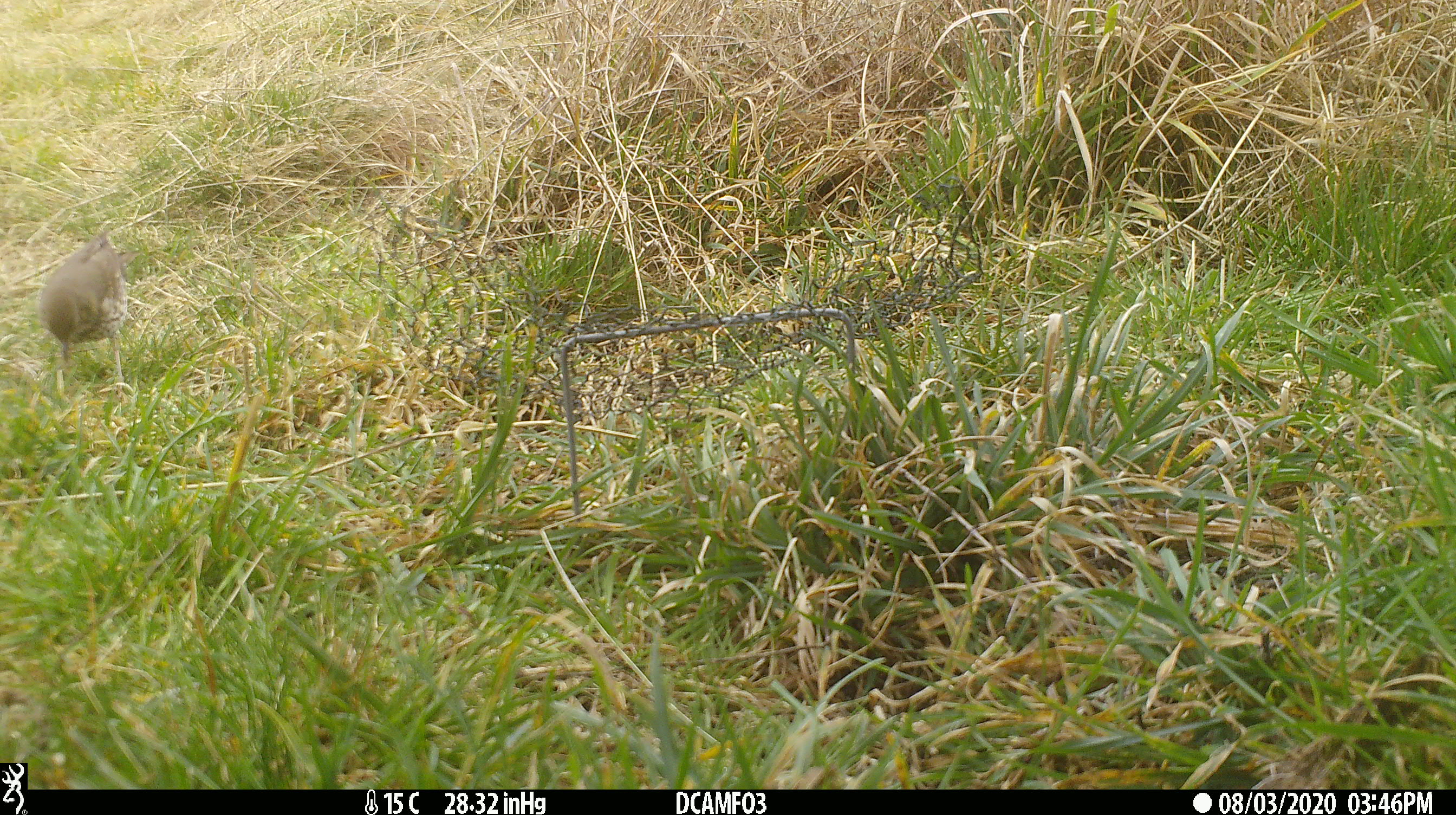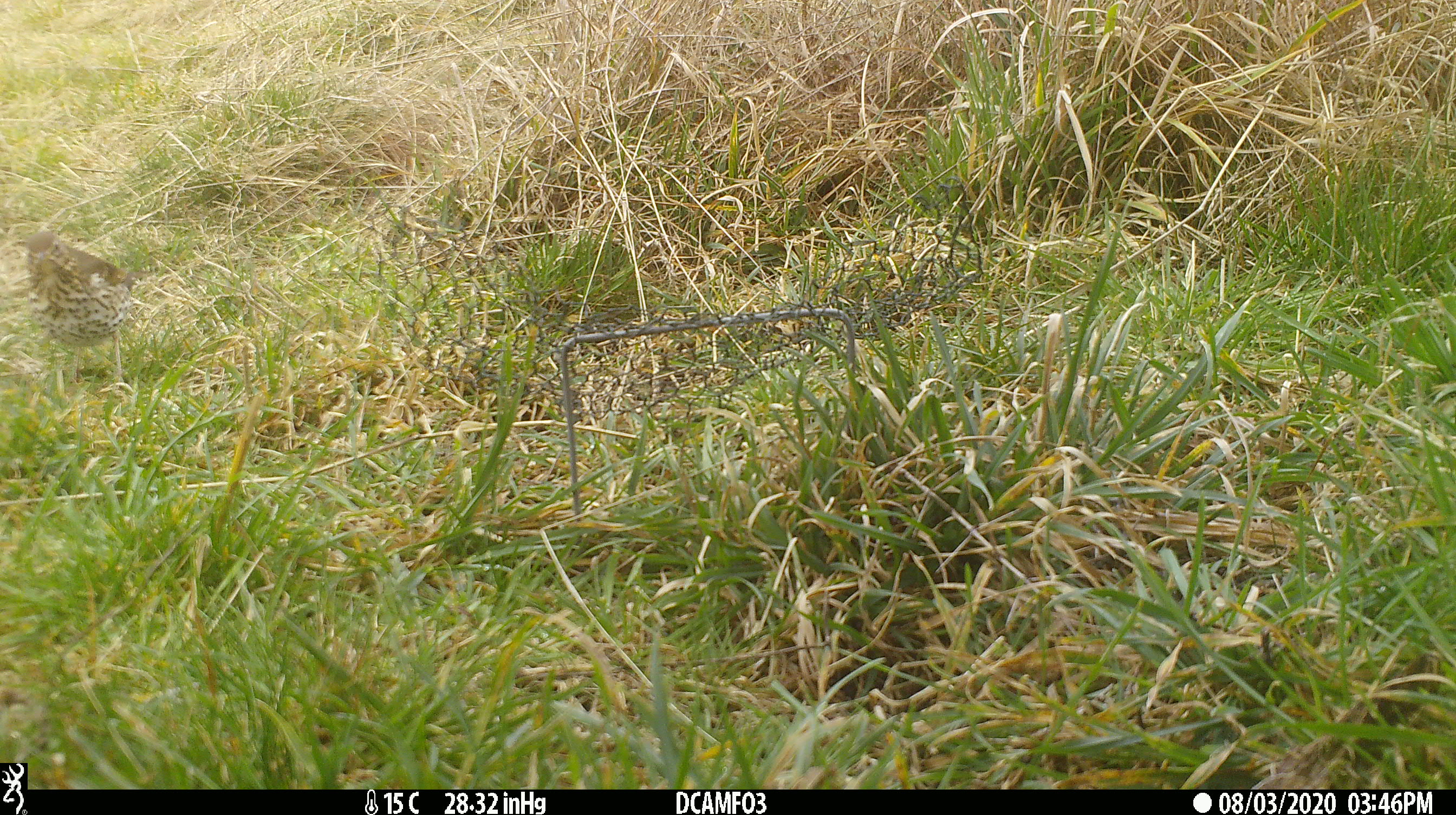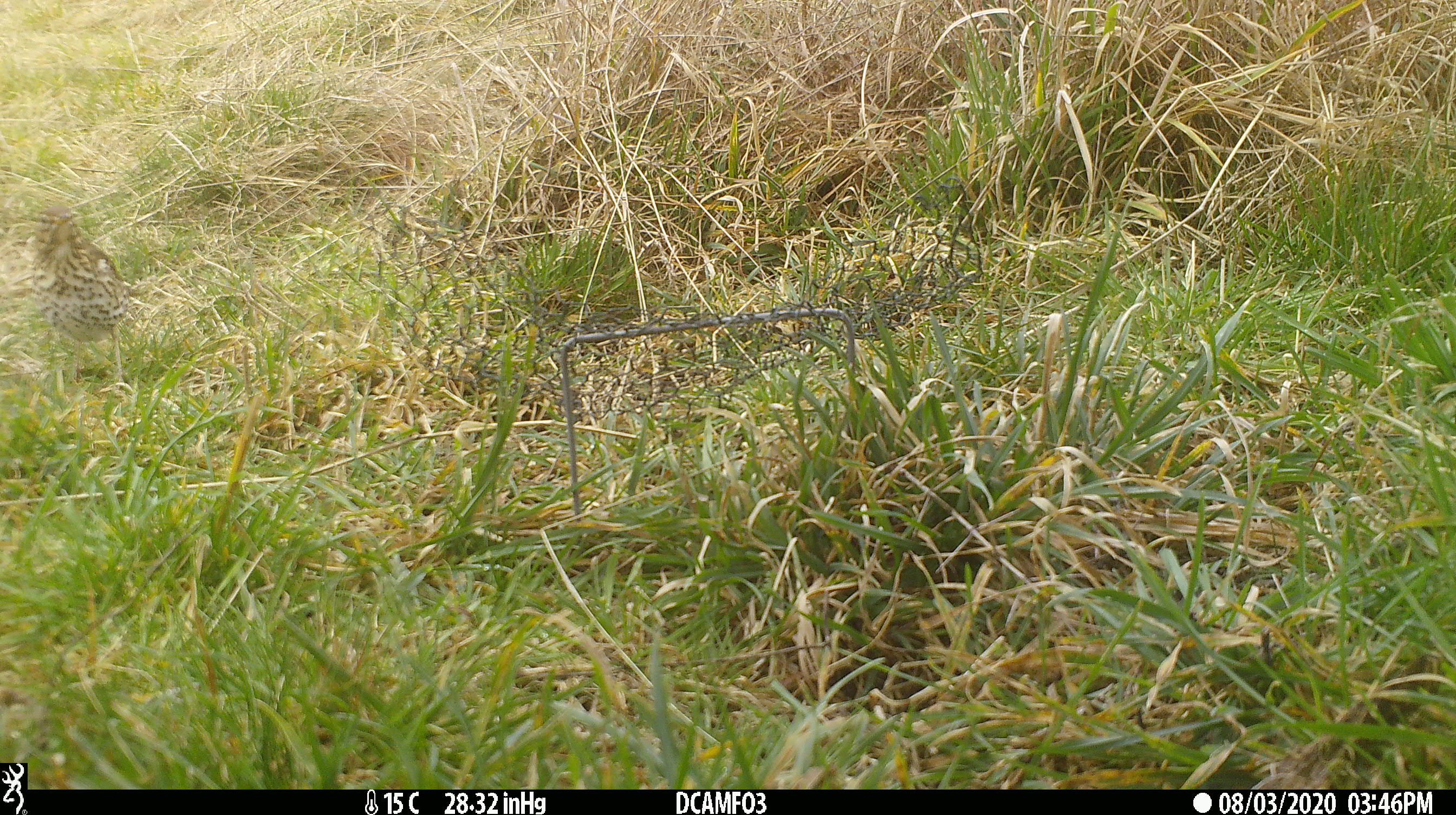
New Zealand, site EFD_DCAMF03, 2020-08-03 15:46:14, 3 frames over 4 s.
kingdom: Animalia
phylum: Chordata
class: Aves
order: Passeriformes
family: Turdidae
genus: Turdus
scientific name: Turdus philomelos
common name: song thrush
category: thrush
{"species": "thrush (song thrush) (Turdus philomelos)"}